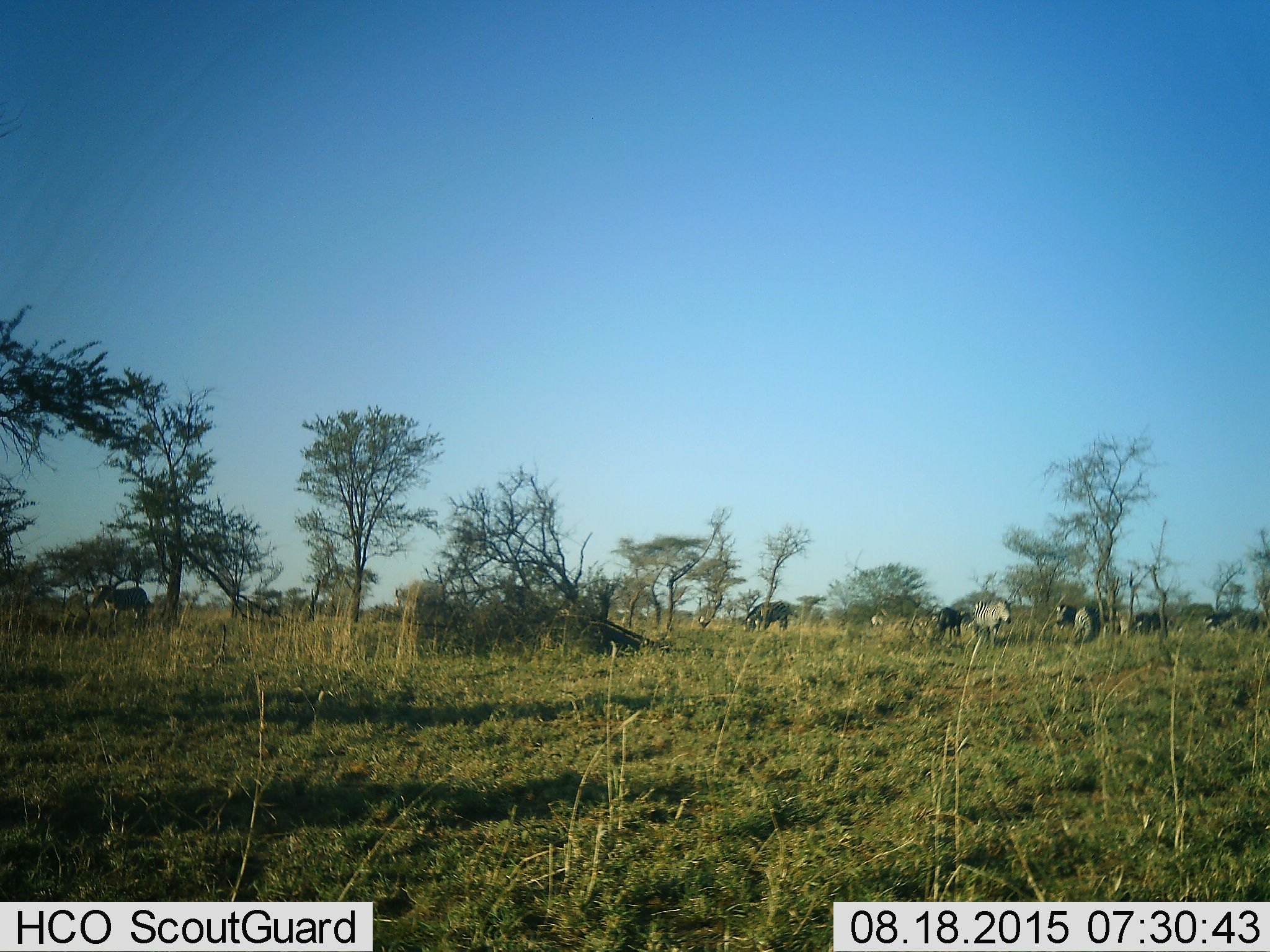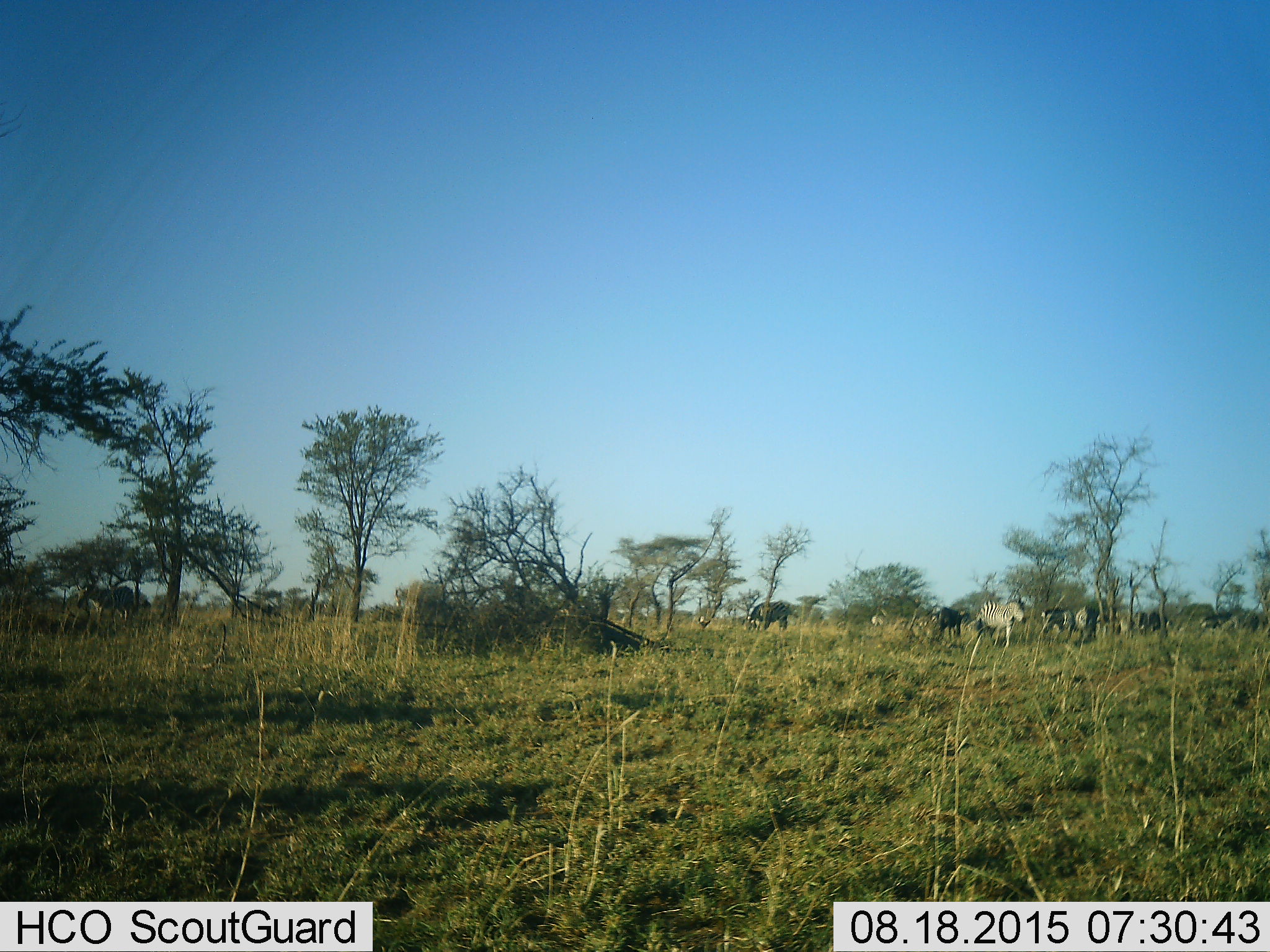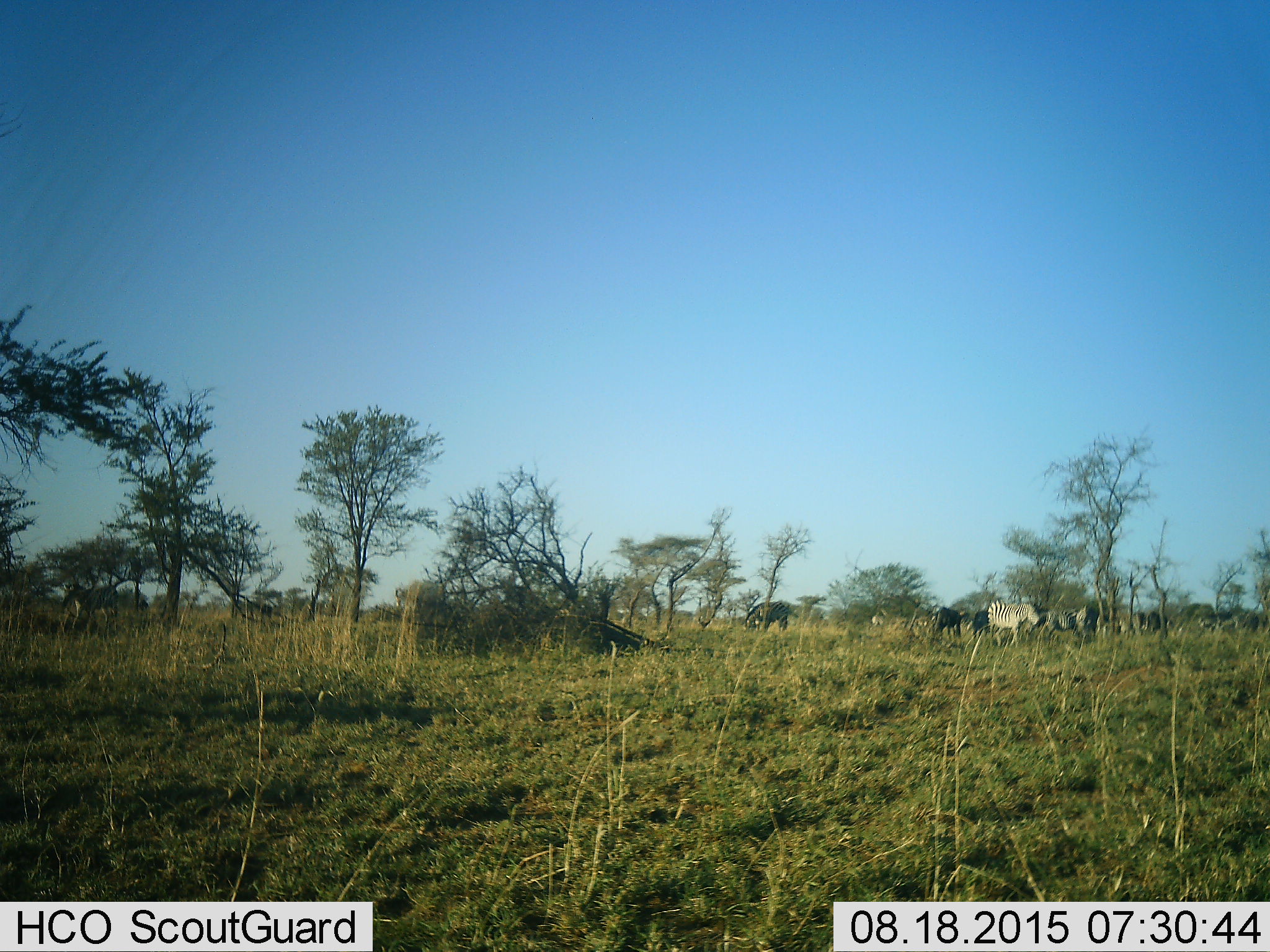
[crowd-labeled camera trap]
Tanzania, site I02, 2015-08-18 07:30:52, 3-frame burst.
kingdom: Animalia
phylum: Chordata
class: Mammalia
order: Perissodactyla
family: Equidae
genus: Equus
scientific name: Equus quagga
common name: plains zebra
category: zebra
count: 9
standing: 79%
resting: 0%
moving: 57%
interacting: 0%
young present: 0%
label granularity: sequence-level